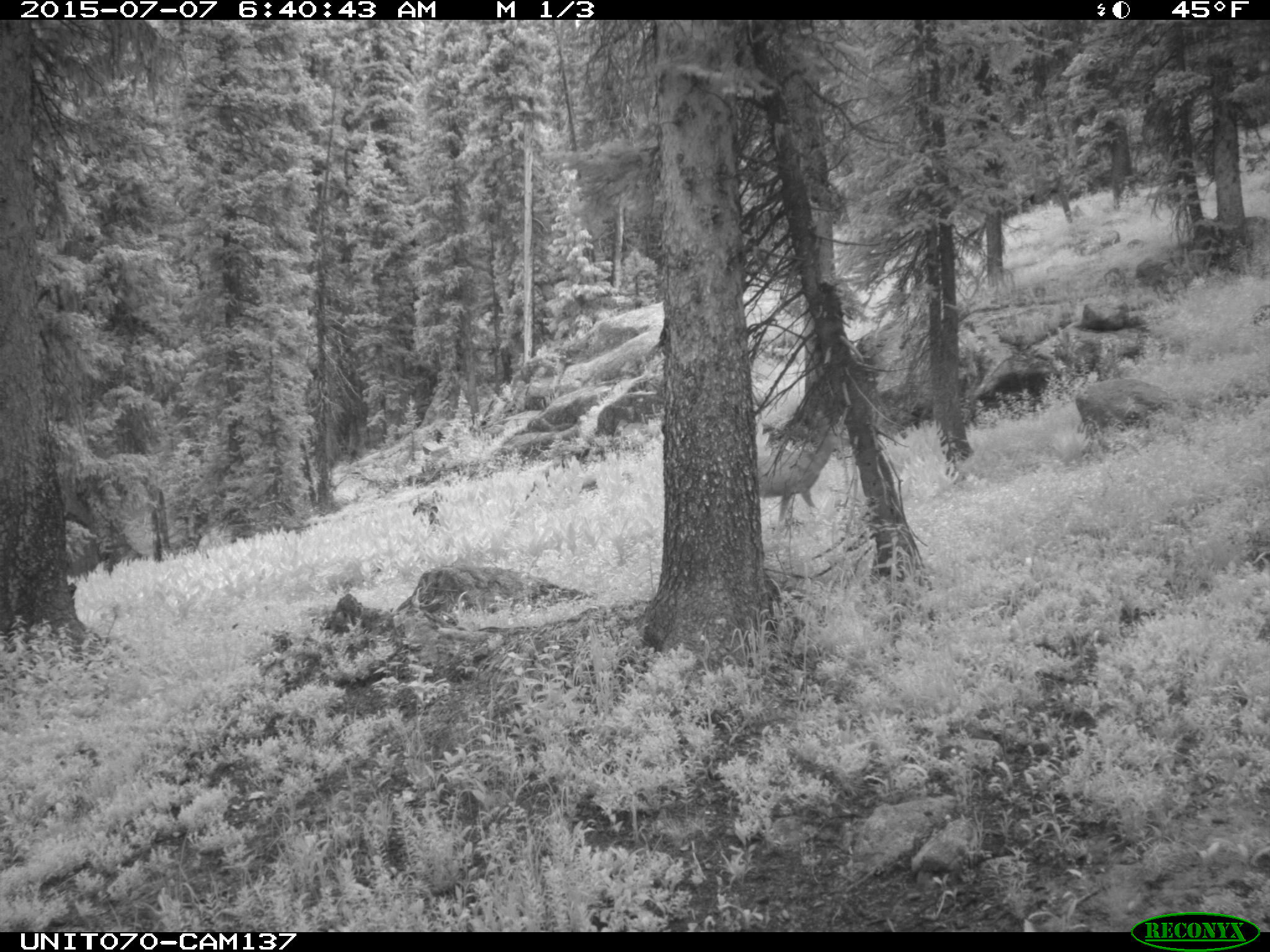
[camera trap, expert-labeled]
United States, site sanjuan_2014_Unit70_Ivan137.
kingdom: Animalia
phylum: Chordata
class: Mammalia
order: Artiodactyla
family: Cervidae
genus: Odocoileus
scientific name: Odocoileus hemionus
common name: mule deer